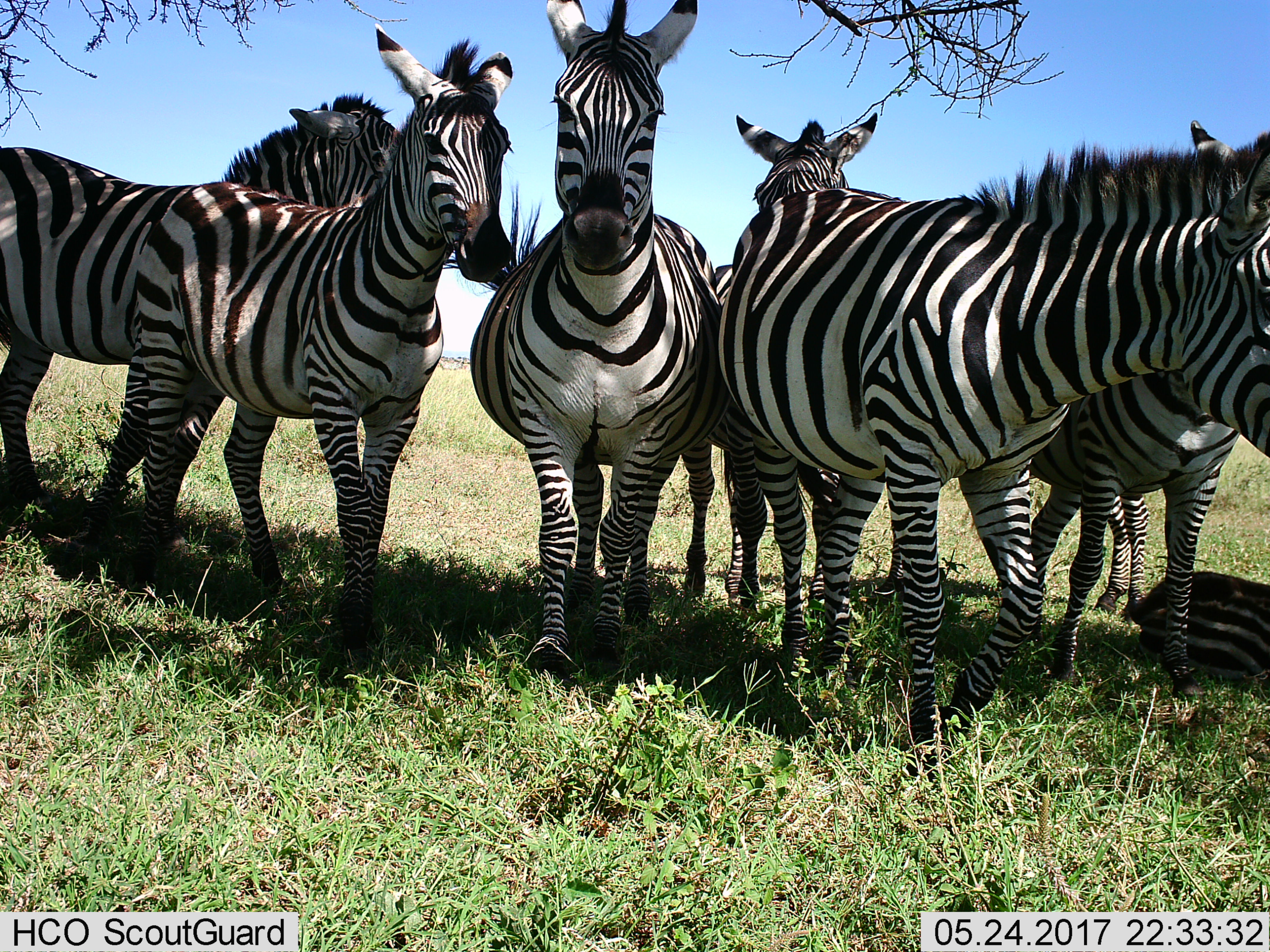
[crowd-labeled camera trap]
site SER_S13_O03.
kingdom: Animalia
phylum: Chordata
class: Mammalia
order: Perissodactyla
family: Equidae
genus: Equus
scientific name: Equus quagga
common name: plains zebra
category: zebraplains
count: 8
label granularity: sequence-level